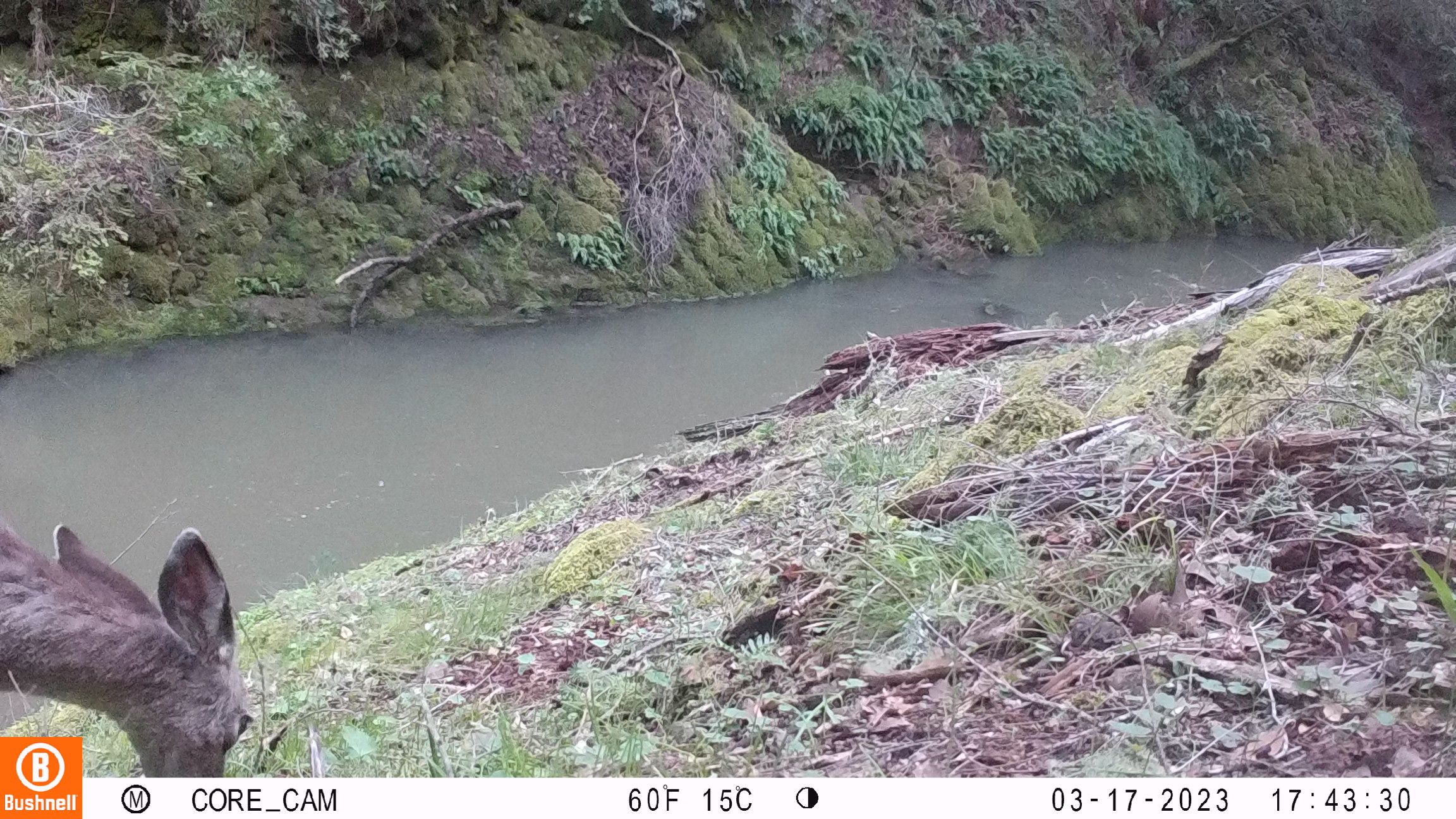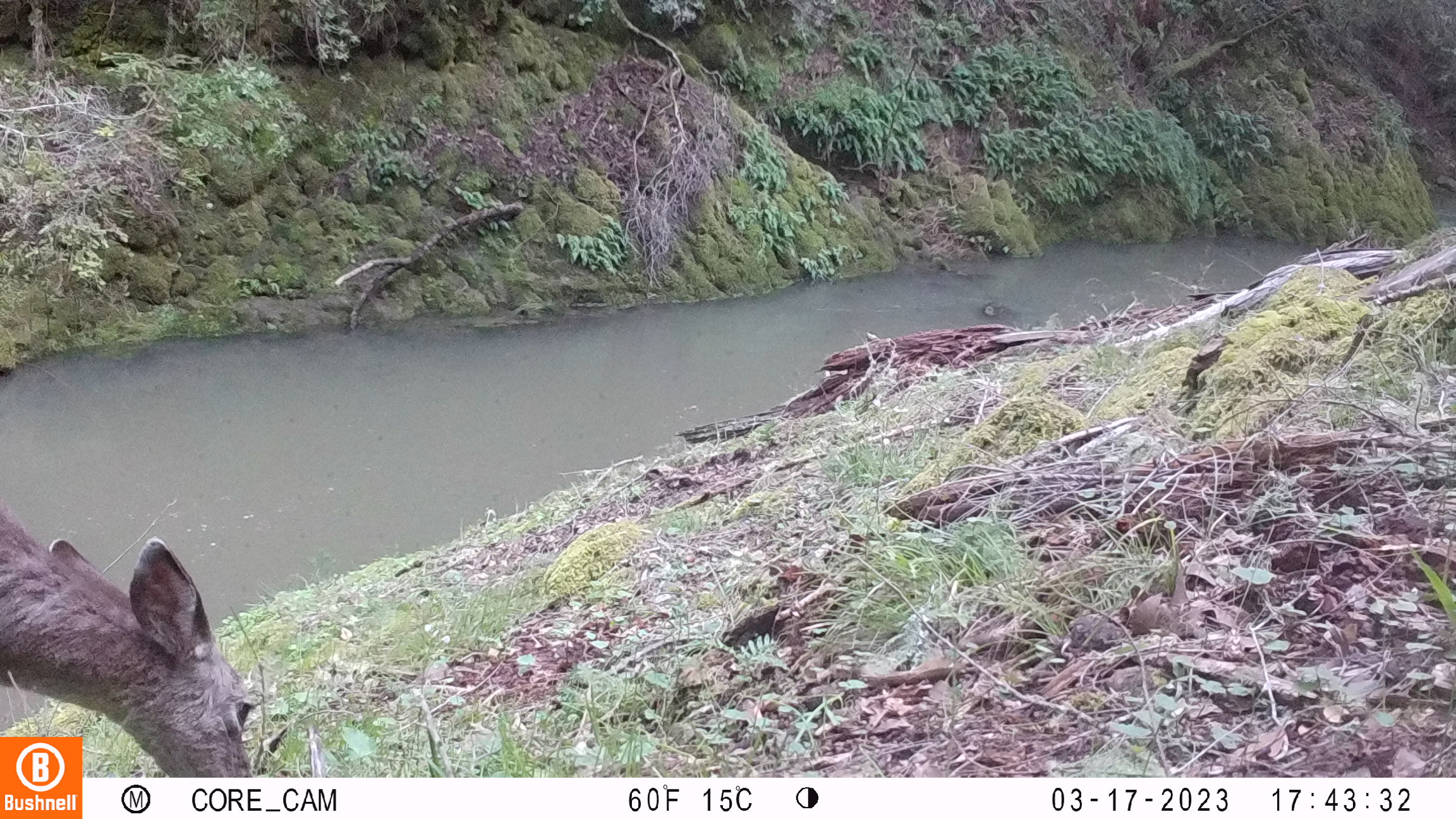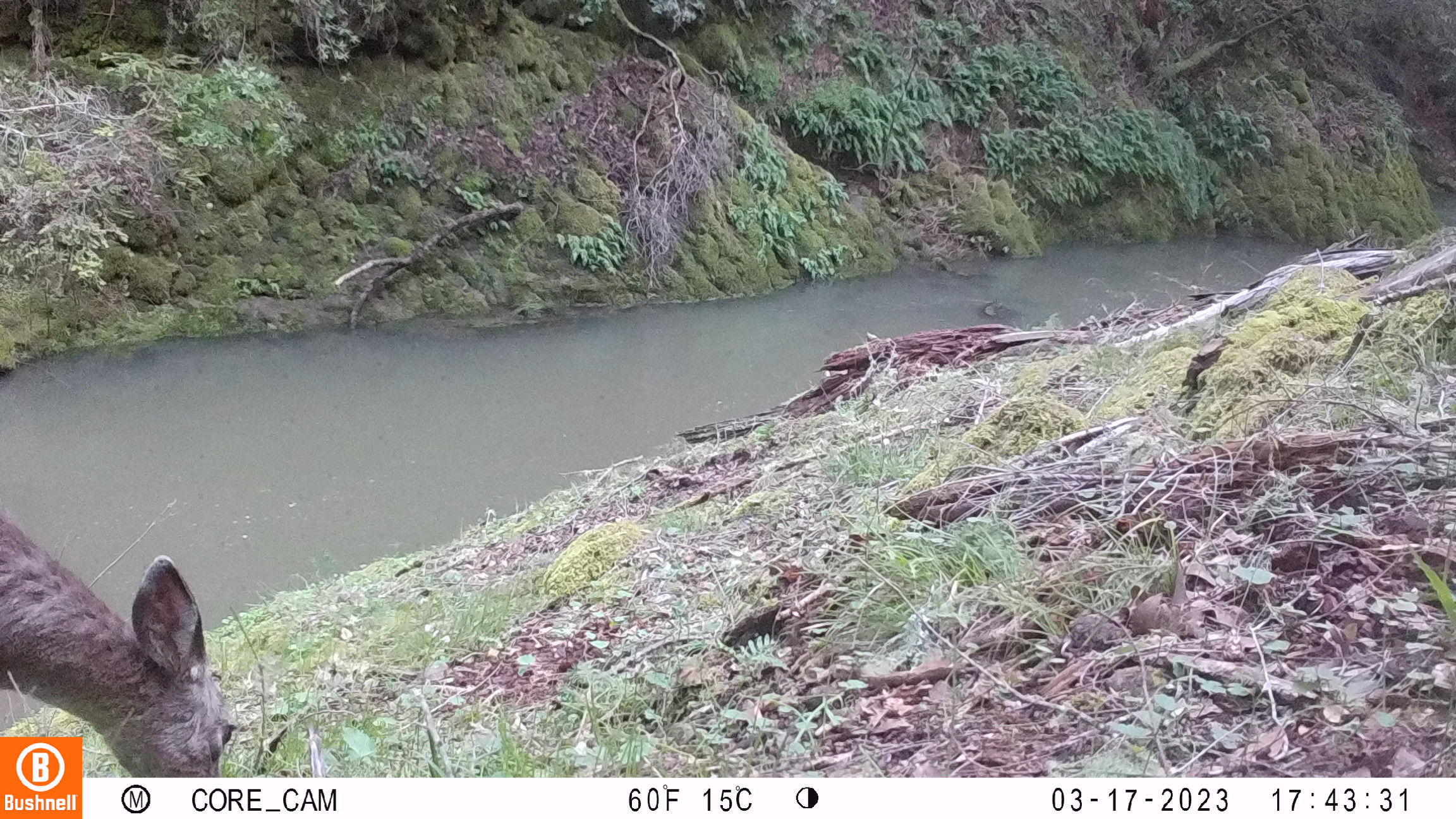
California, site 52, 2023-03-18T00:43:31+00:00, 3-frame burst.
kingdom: Animalia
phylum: Chordata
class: Mammalia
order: Artiodactyla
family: Cervidae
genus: Odocoileus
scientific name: Odocoileus hemionus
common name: mule deer